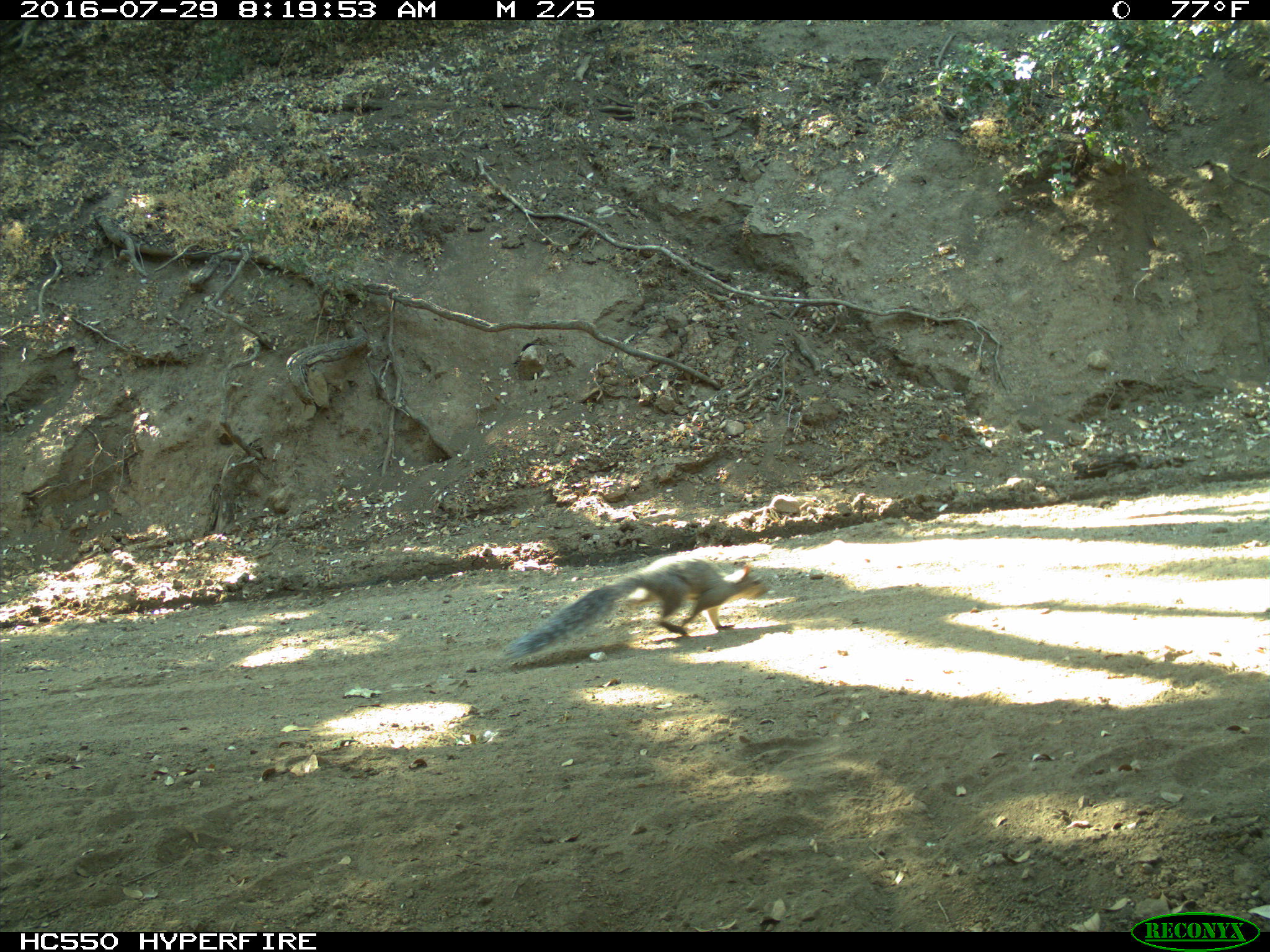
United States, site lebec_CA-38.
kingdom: Animalia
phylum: Chordata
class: Mammalia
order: Rodentia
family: Sciuridae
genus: Sciurus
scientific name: Sciurus carolinensis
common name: eastern gray squirrel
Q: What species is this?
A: Sciurus carolinensis (eastern gray squirrel).